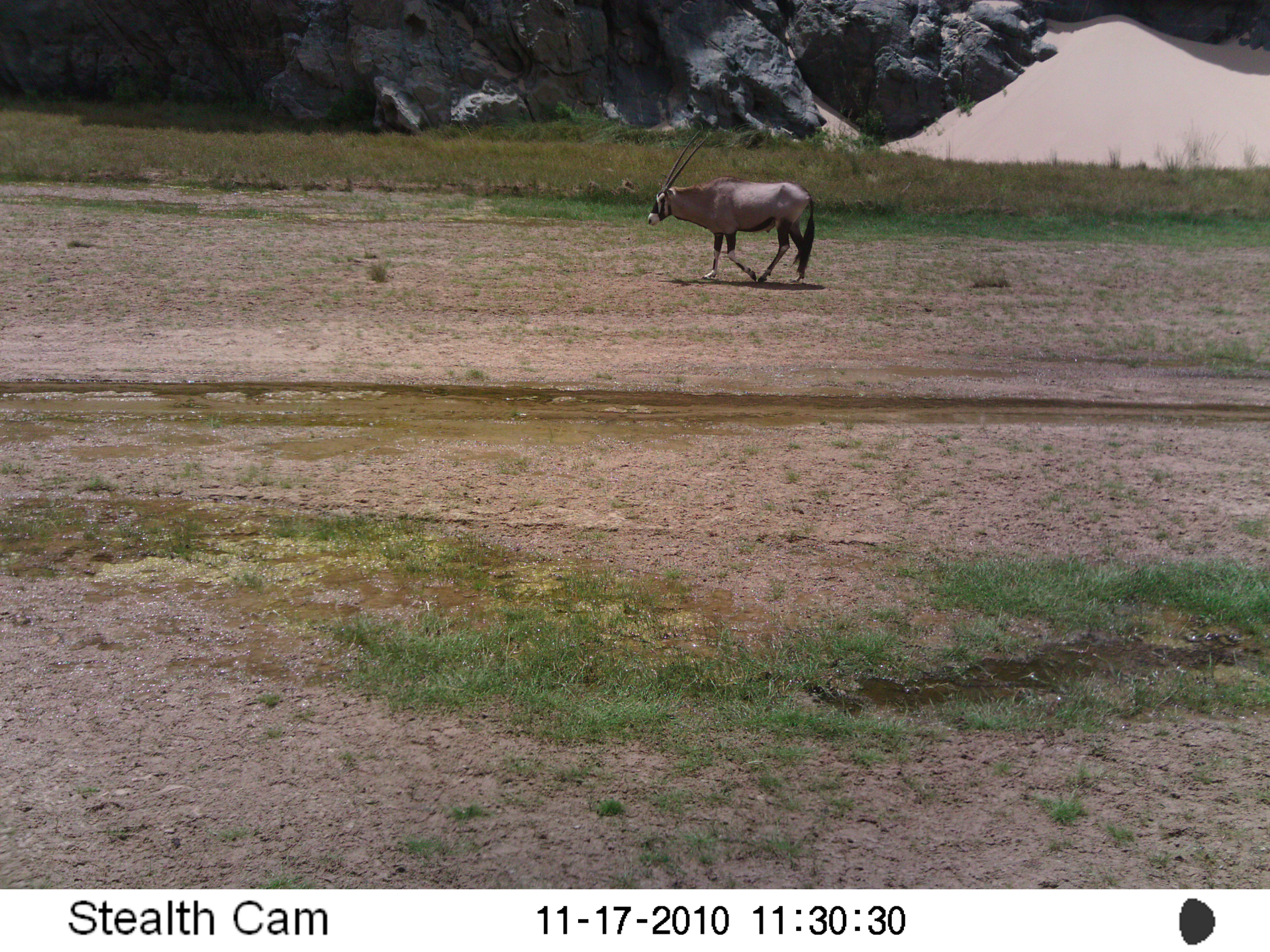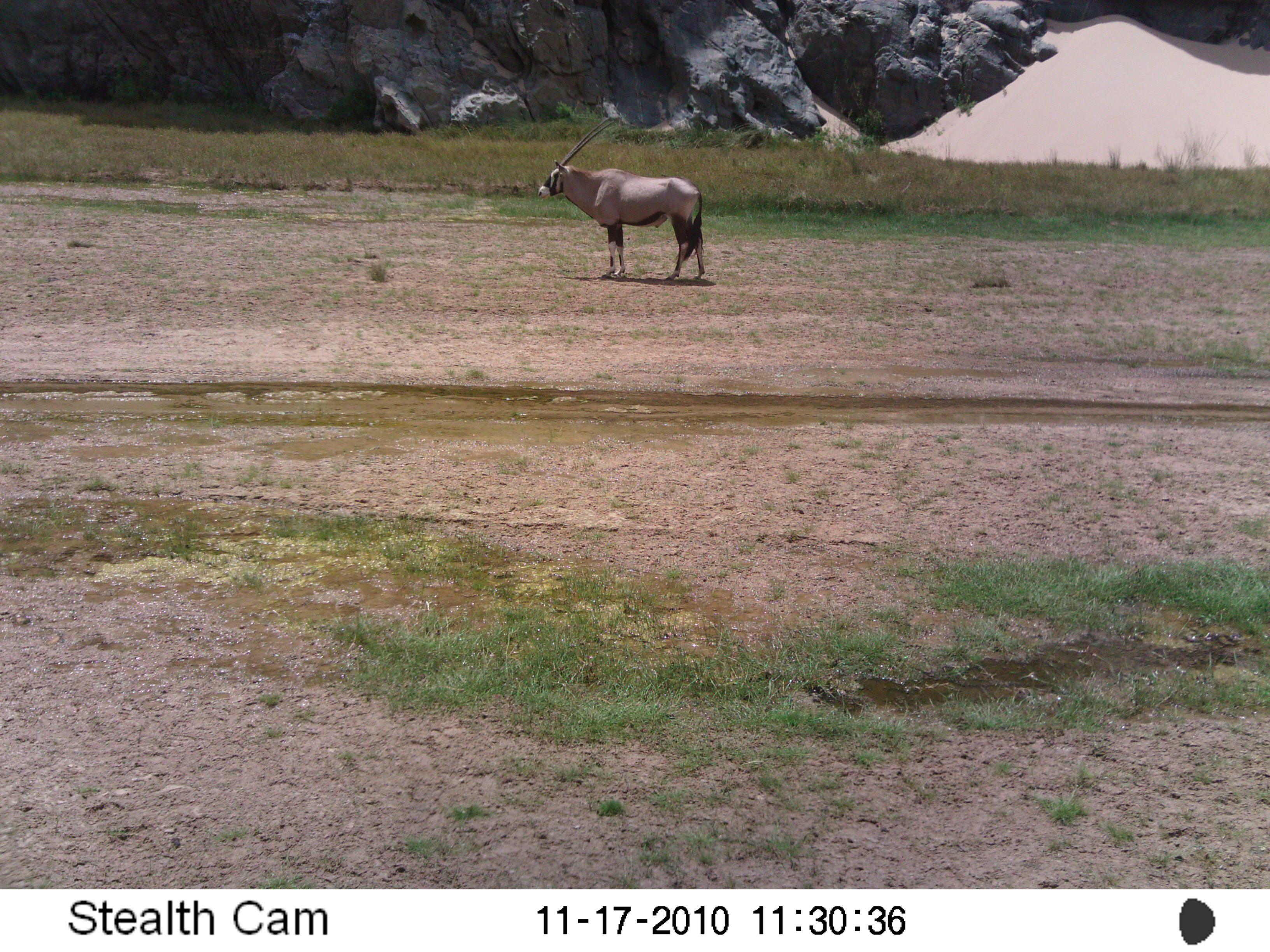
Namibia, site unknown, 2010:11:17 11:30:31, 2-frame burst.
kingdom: Animalia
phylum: Chordata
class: Mammalia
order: Artiodactyla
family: Bovidae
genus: Oryx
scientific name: Oryx gazella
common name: gemsbok